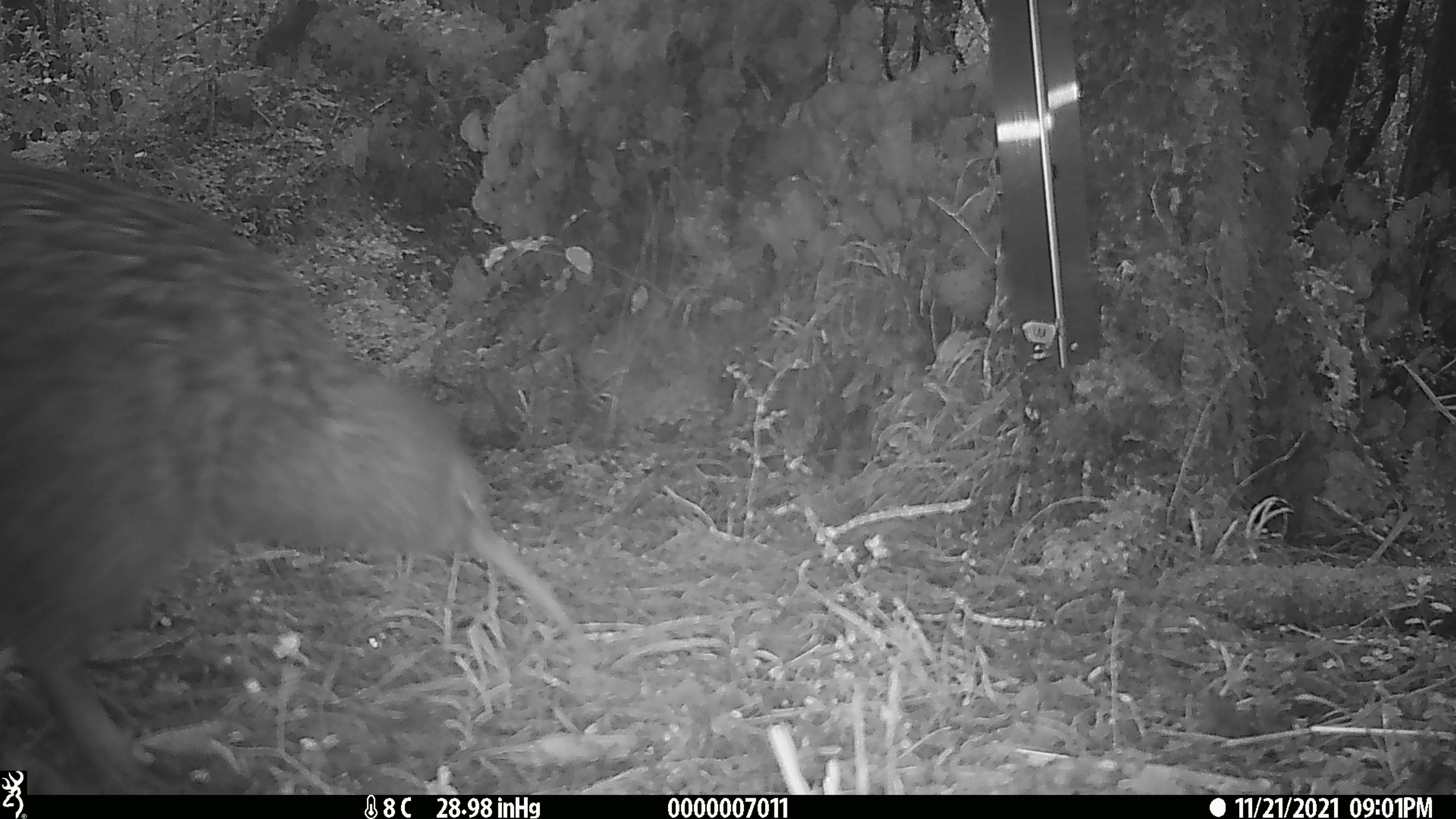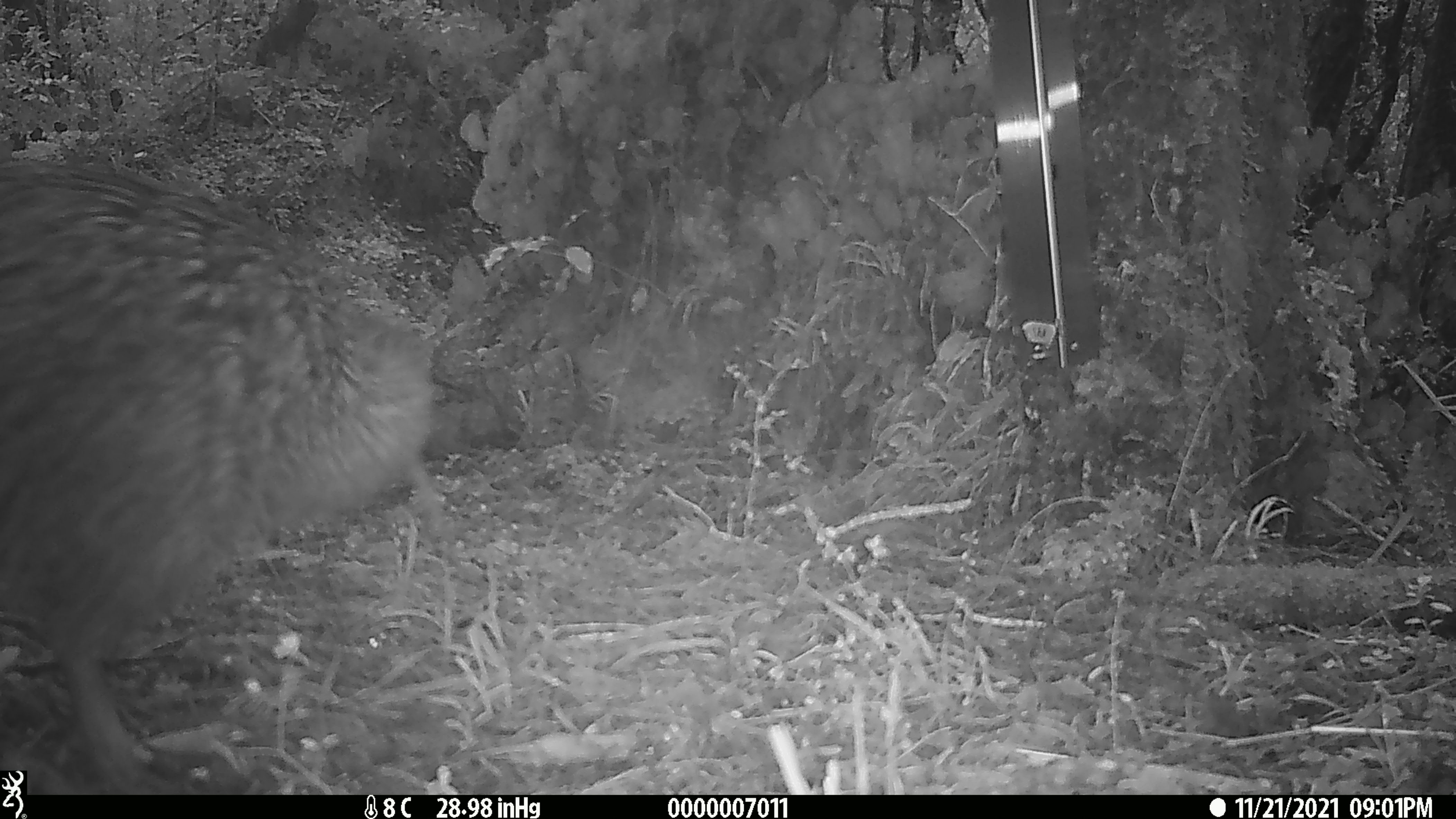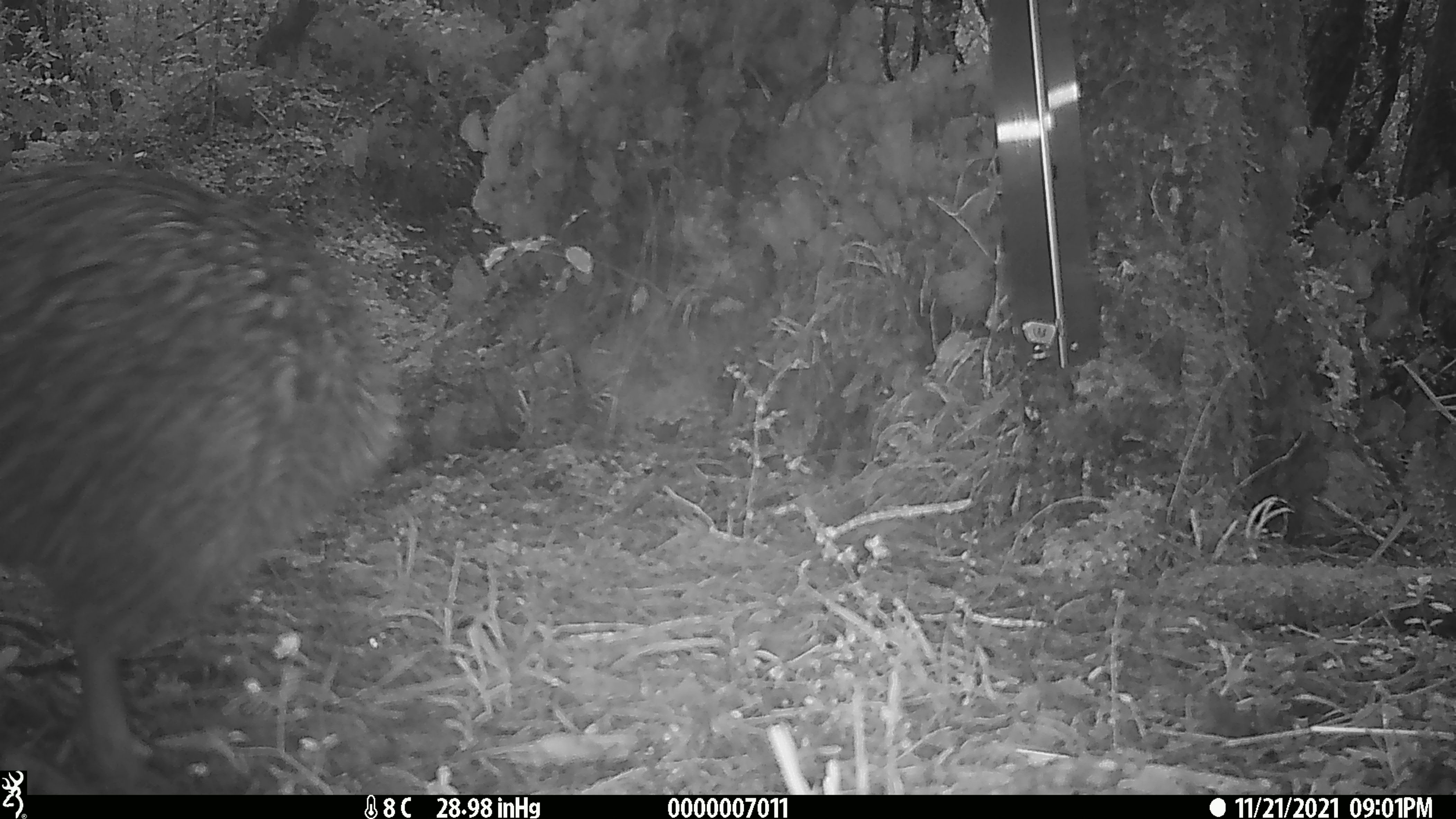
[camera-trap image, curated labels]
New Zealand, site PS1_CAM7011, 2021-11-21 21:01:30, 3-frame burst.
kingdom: Animalia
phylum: Chordata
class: Aves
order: Apterygiformes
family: Apterygidae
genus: Apteryx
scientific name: Apteryx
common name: kiwi